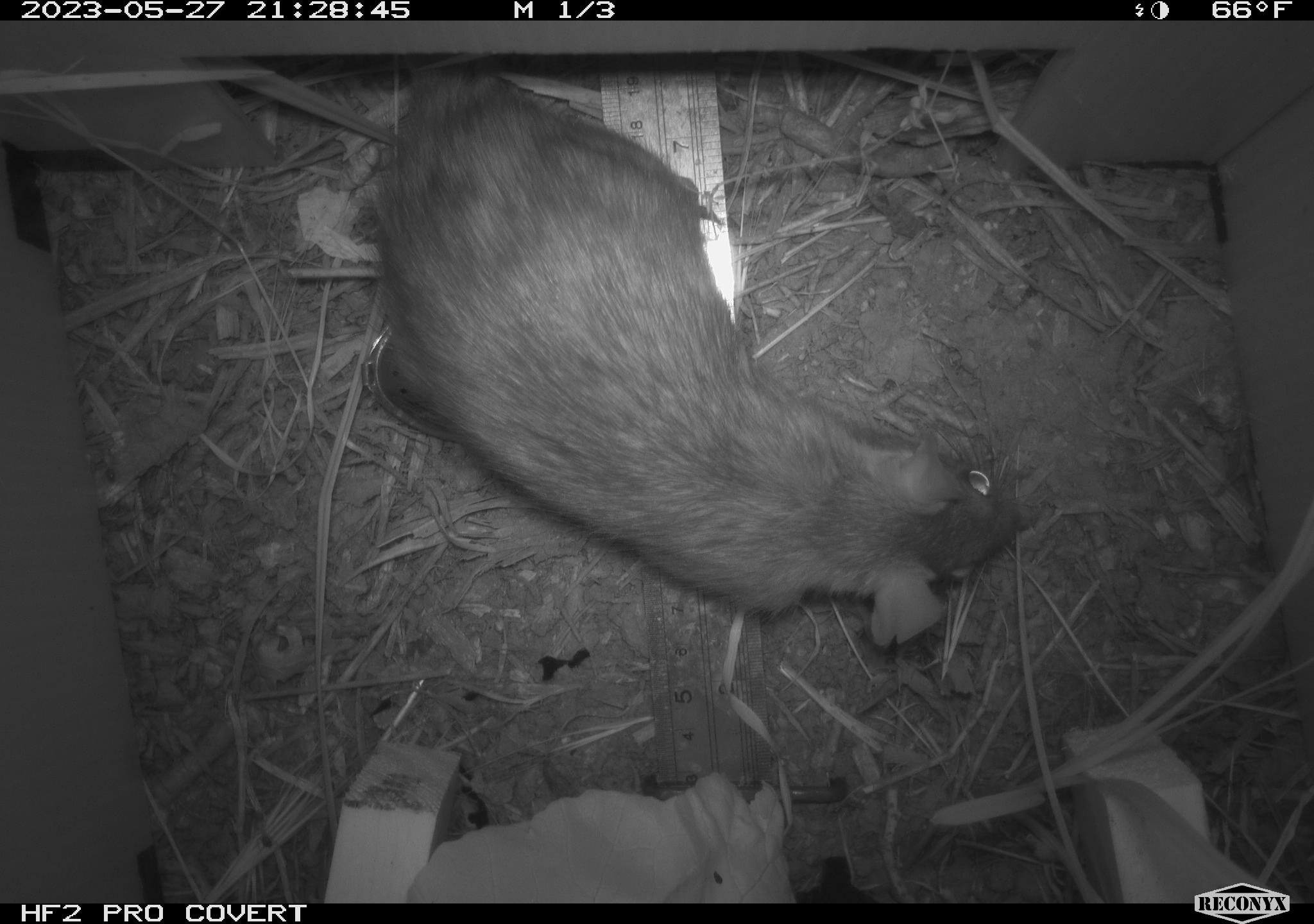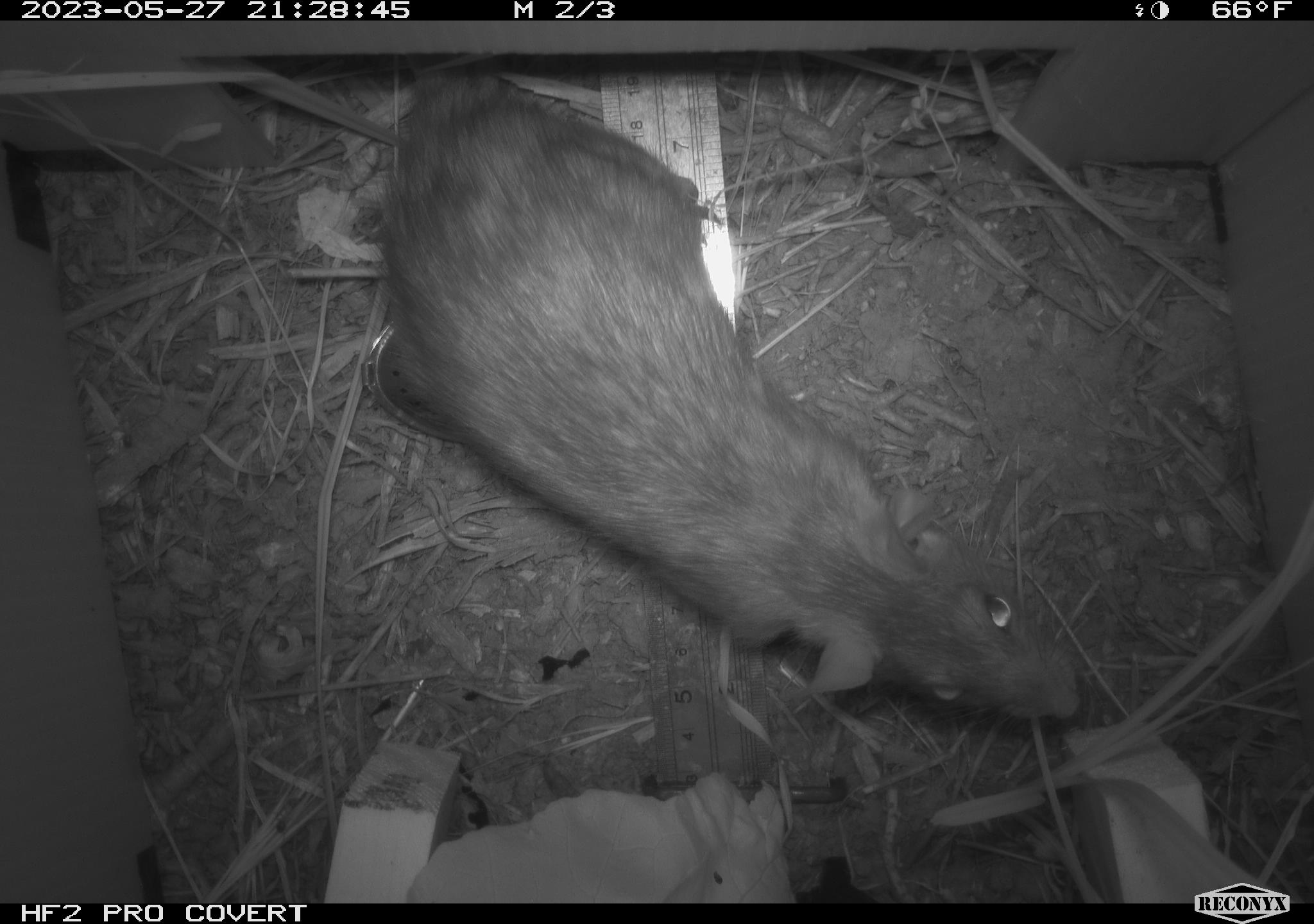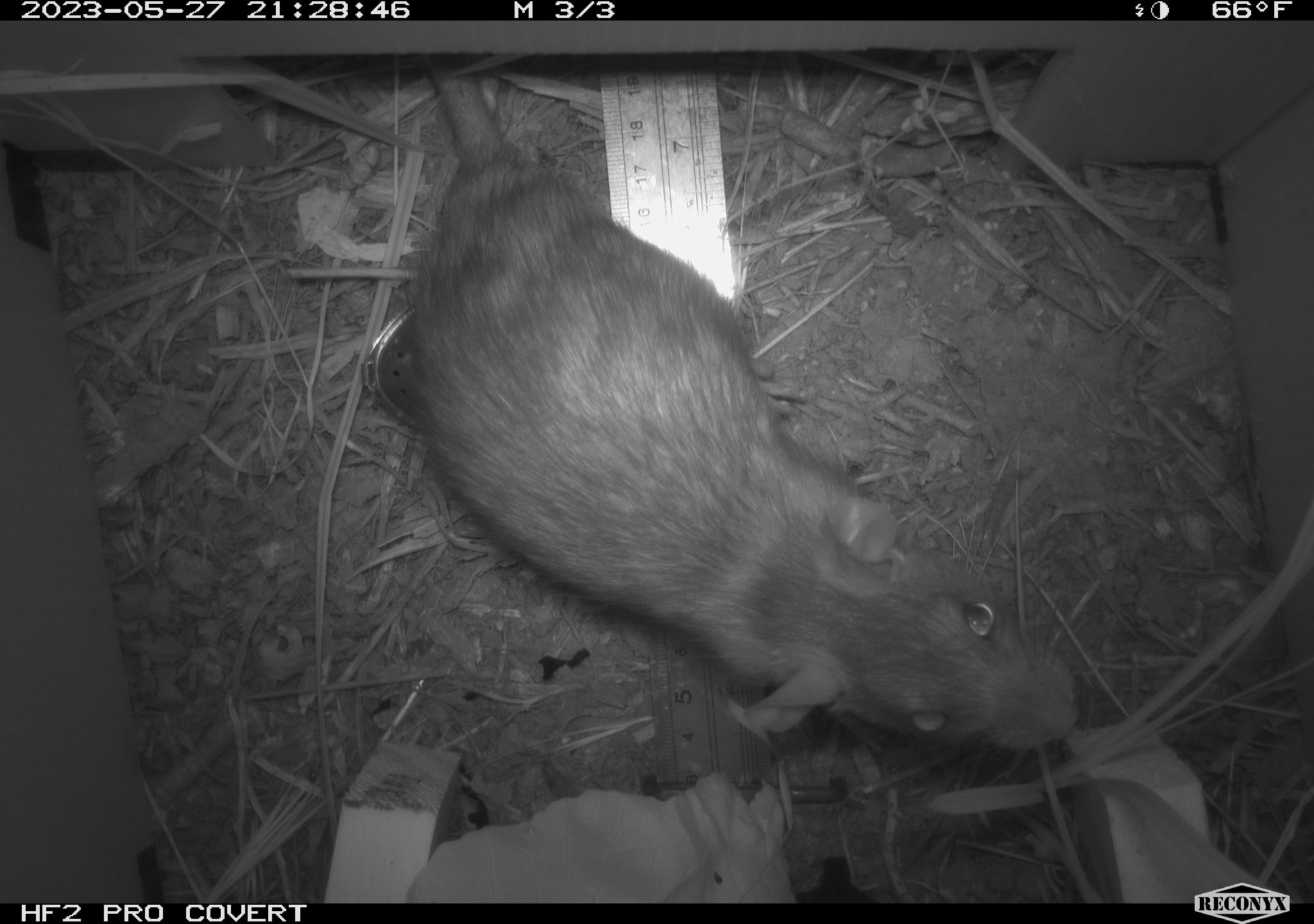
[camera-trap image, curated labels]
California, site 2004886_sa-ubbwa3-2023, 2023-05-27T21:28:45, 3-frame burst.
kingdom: Animalia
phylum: Chordata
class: Mammalia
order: Rodentia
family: Muridae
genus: Rattus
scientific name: Rattus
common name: rat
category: rattus species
Rattus species (rat) (Rattus).